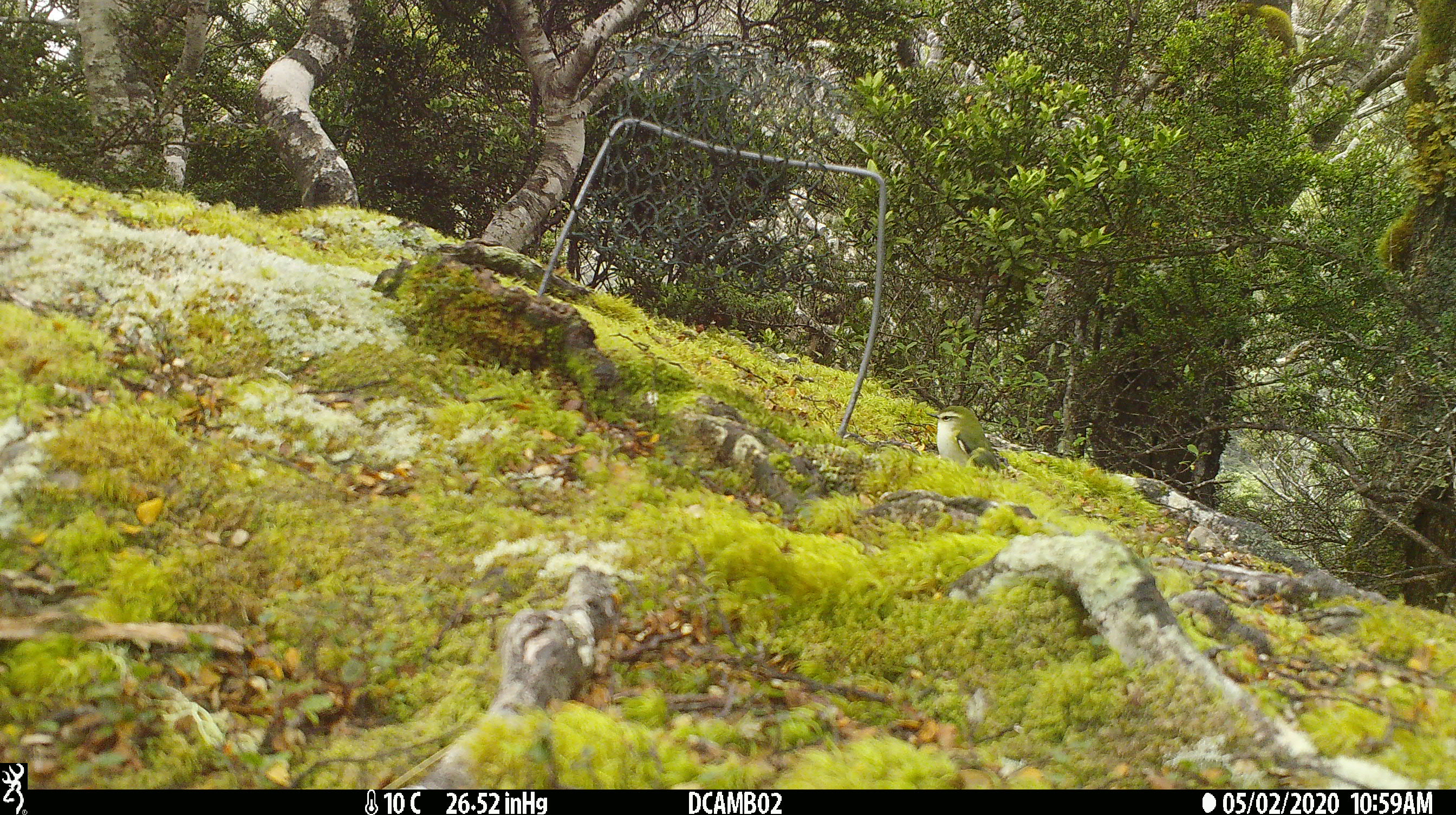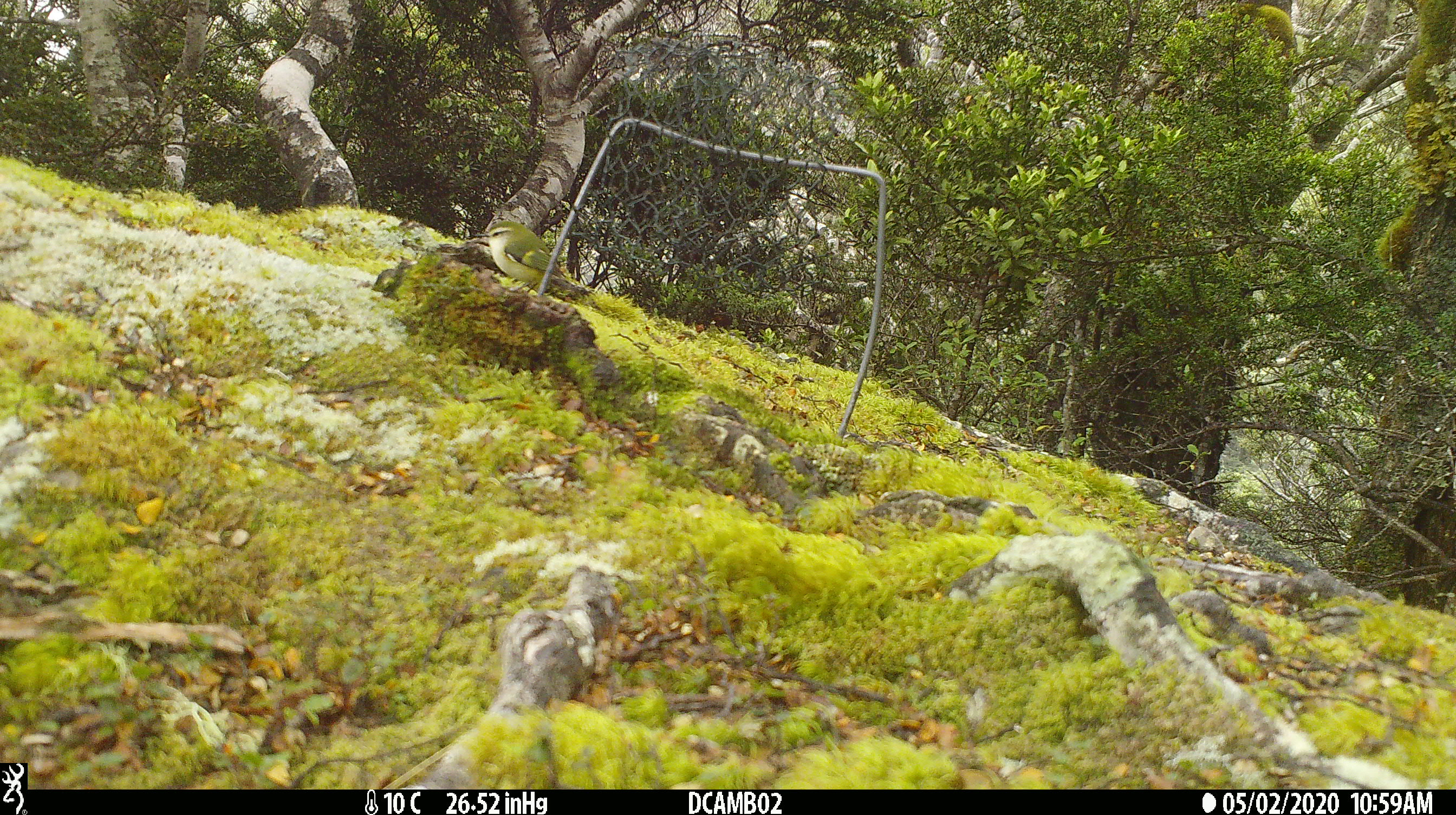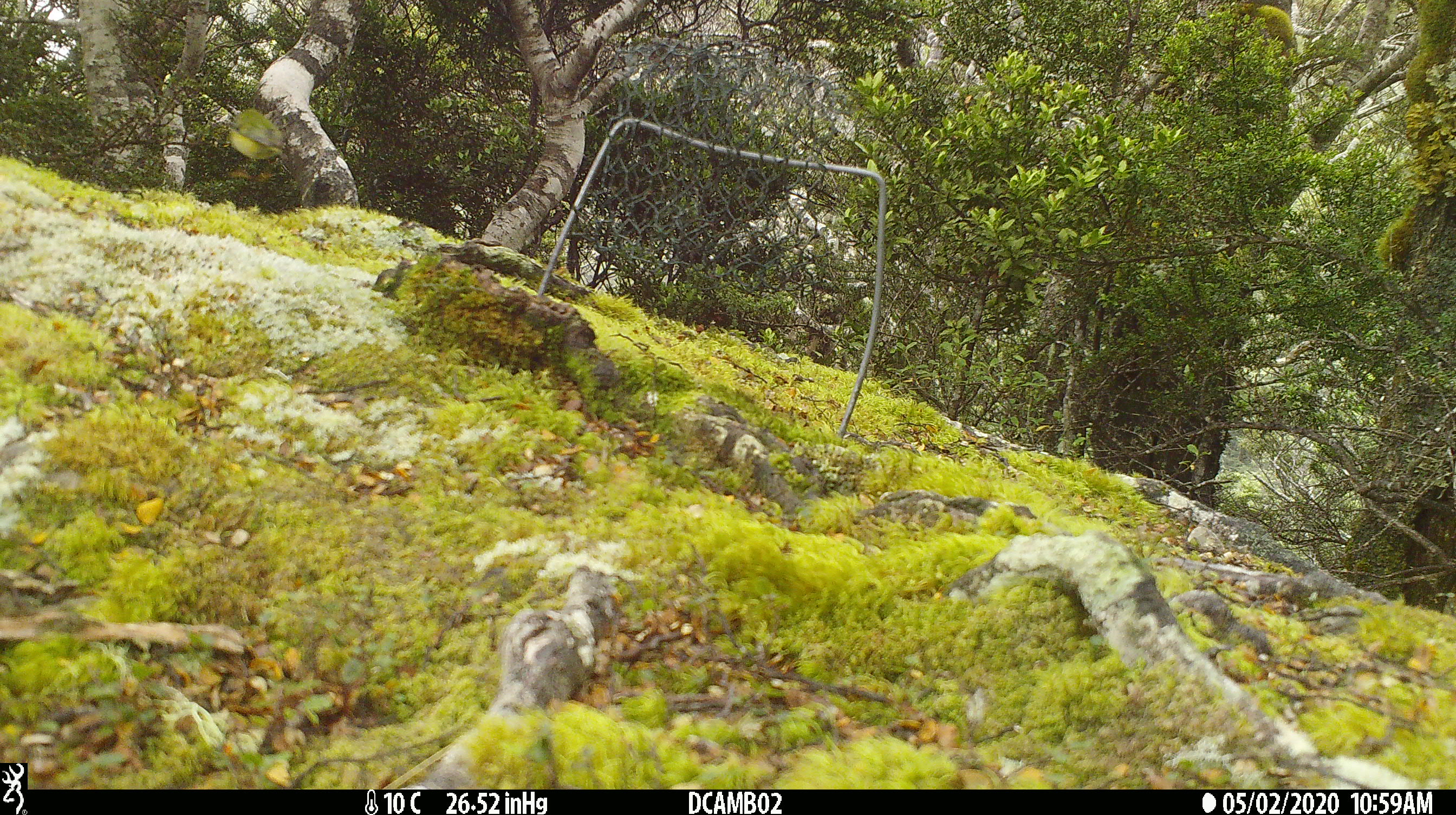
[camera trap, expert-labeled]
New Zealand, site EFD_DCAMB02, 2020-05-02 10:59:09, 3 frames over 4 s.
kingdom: Animalia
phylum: Chordata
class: Aves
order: Passeriformes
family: Acanthisittidae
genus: Acanthisitta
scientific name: Acanthisitta chloris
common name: rifleman